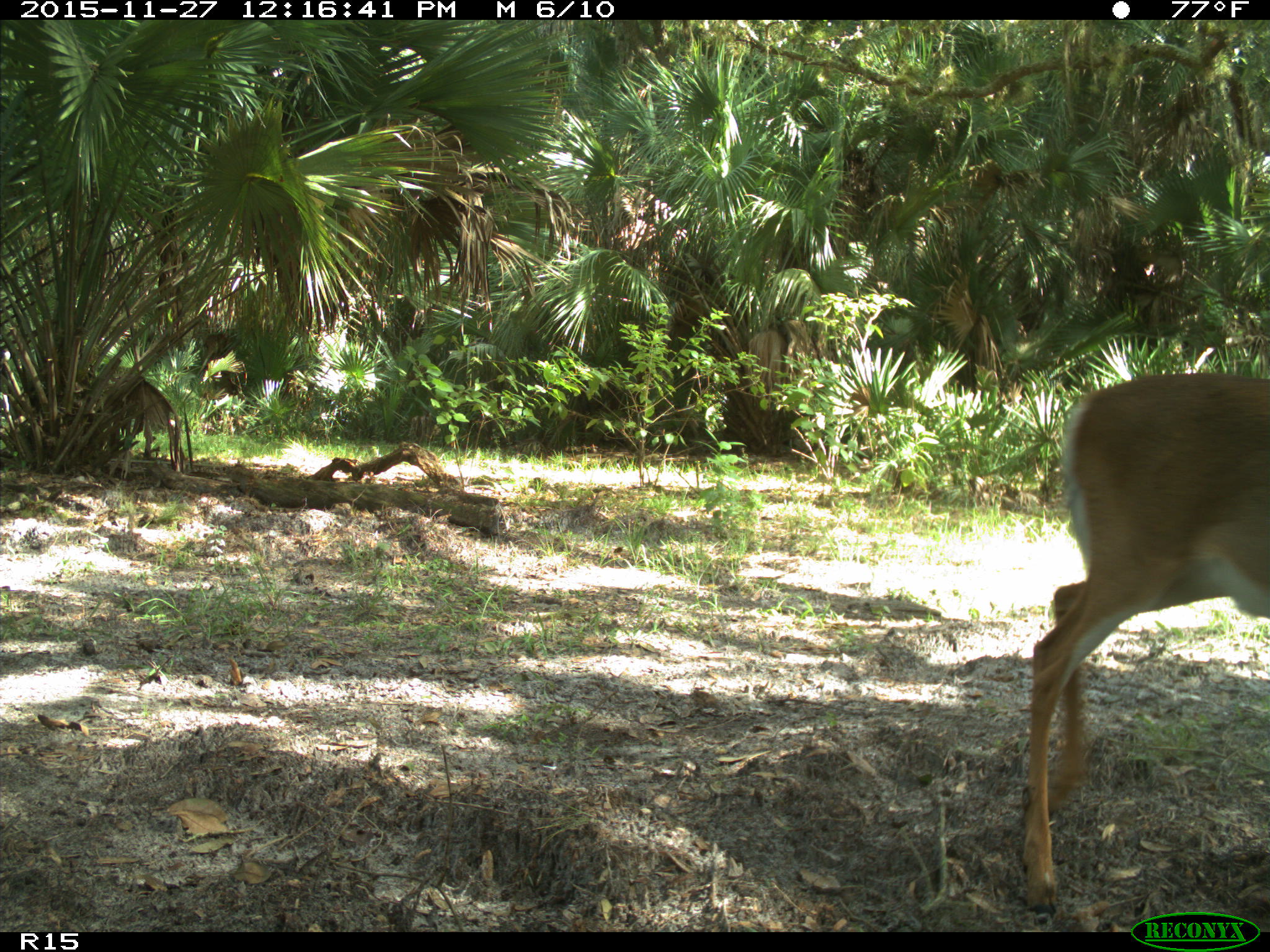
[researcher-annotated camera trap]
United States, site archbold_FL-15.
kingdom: Animalia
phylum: Chordata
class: Mammalia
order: Artiodactyla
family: Cervidae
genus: Odocoileus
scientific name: Odocoileus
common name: deer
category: unidentified deer